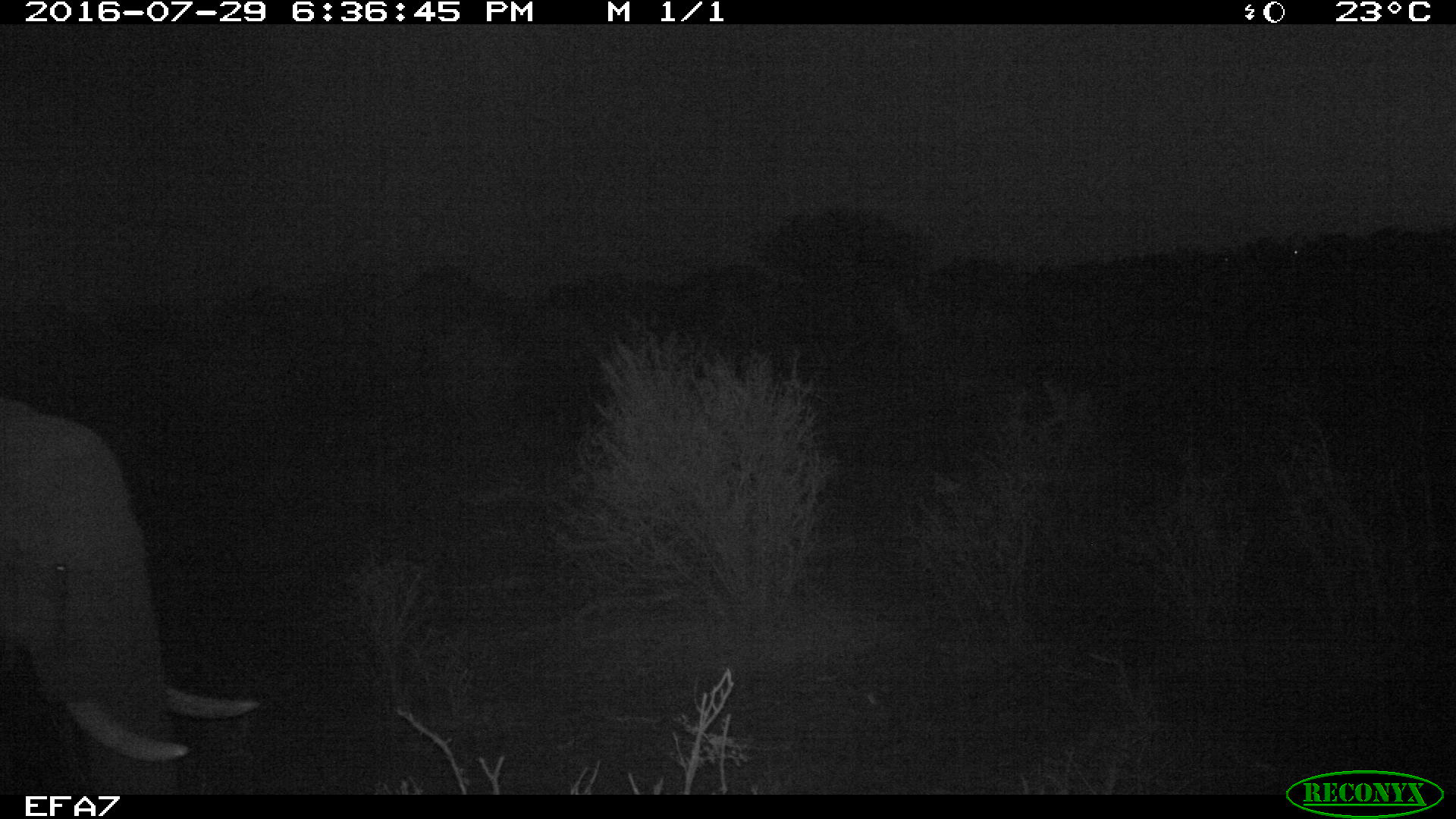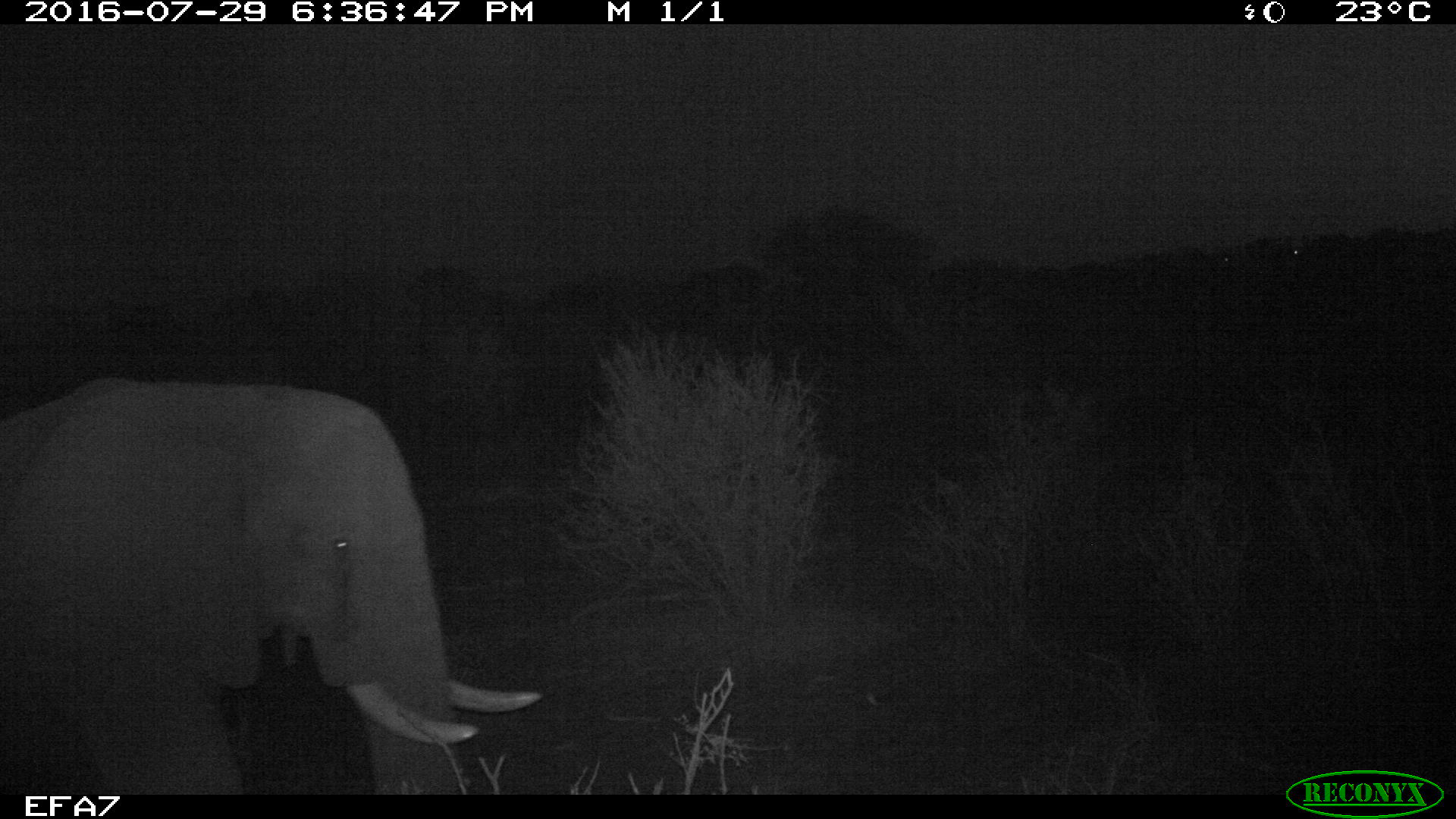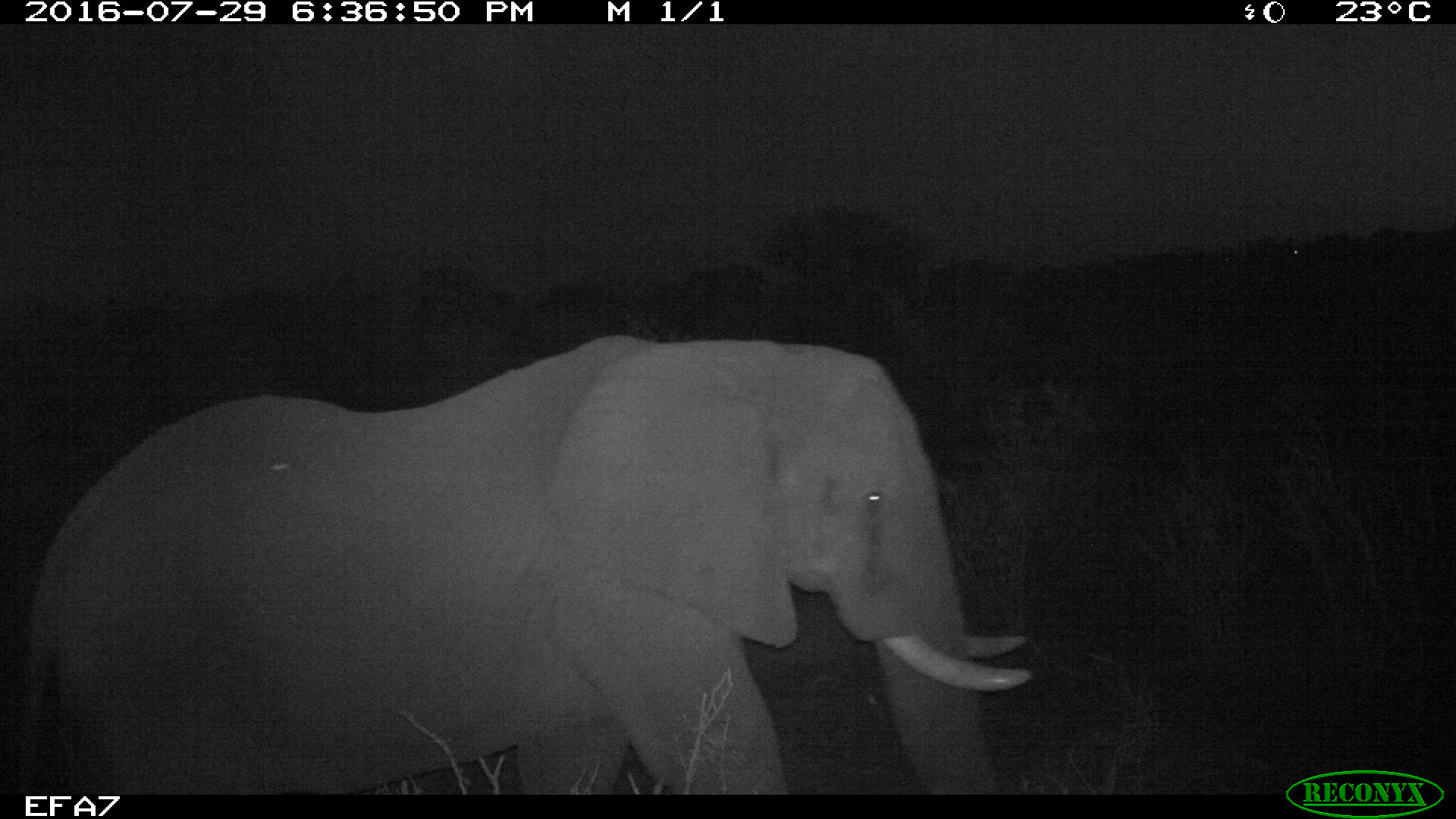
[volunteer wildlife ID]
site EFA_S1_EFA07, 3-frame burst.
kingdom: Animalia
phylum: Chordata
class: Mammalia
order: Proboscidea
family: Elephantidae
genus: Loxodonta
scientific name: Loxodonta africana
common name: african bush elephant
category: elephant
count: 1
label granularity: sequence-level